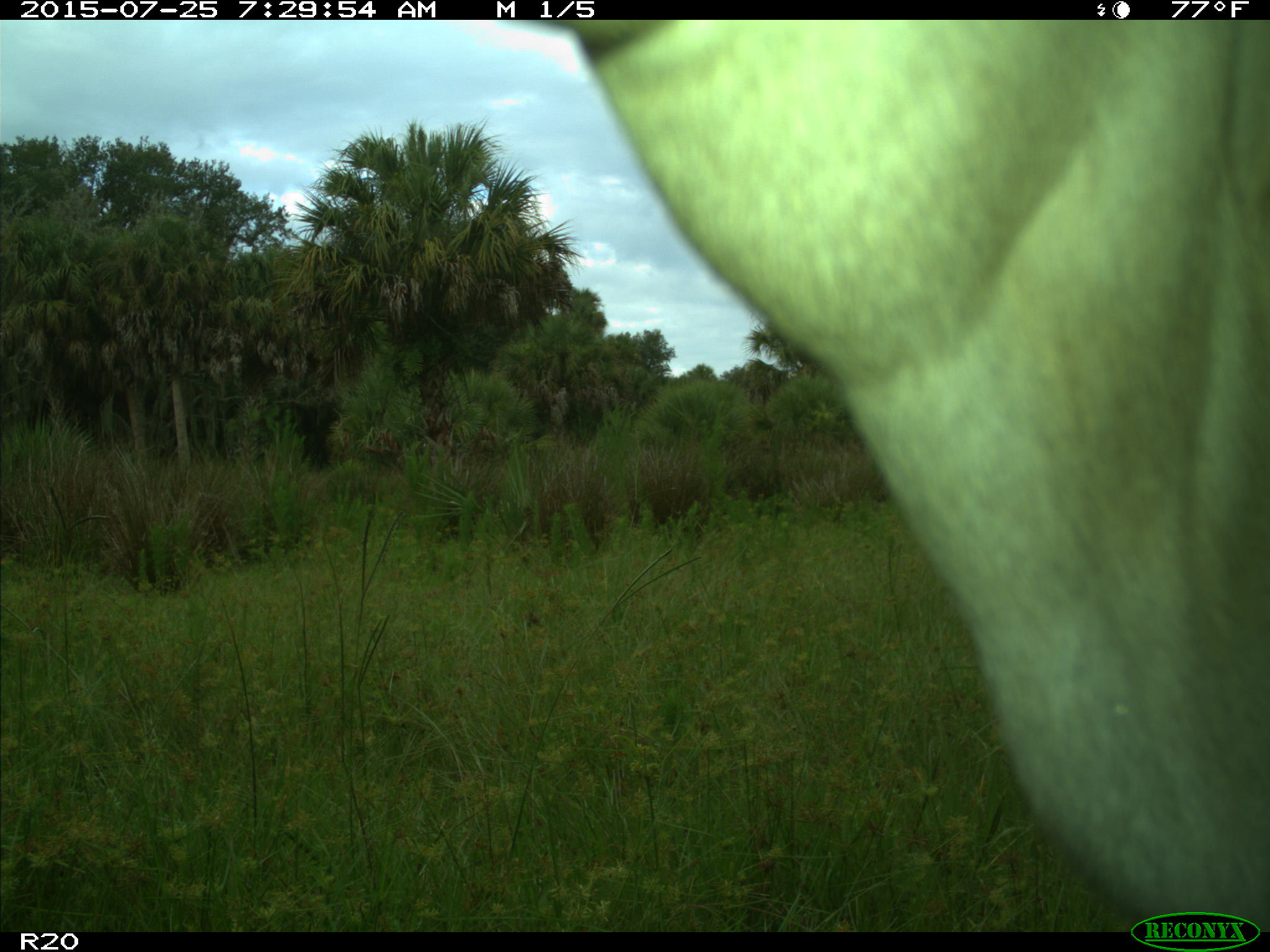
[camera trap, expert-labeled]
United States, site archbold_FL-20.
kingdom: Animalia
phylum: Chordata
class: Mammalia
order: Artiodactyla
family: Bovidae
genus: Bos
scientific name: Bos taurus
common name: domestic cow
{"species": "Bos taurus (domestic cow)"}